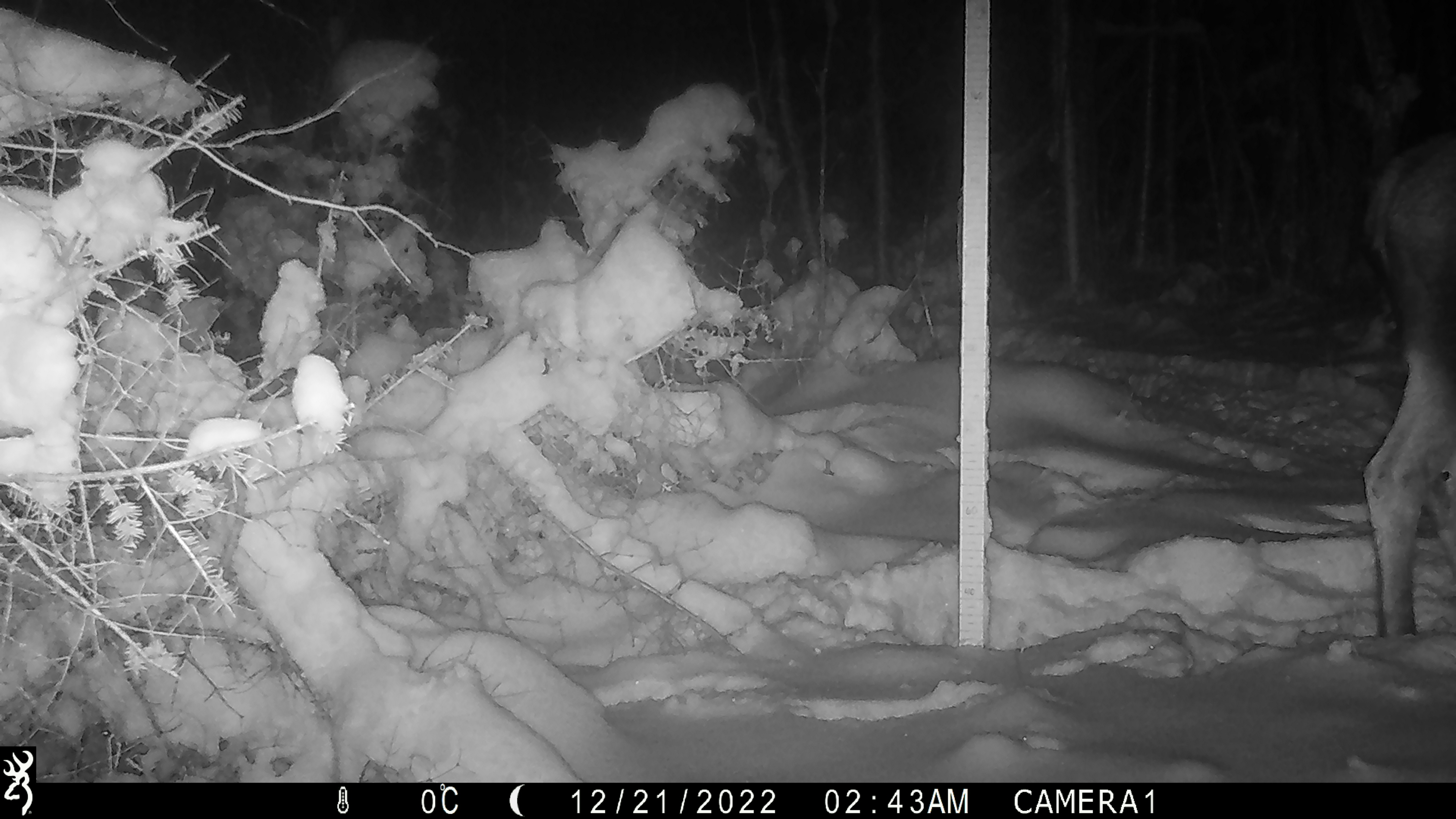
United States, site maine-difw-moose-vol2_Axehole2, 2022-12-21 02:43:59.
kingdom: Animalia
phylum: Chordata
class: Mammalia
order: Artiodactyla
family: Cervidae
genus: Alces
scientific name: Alces alces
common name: moose